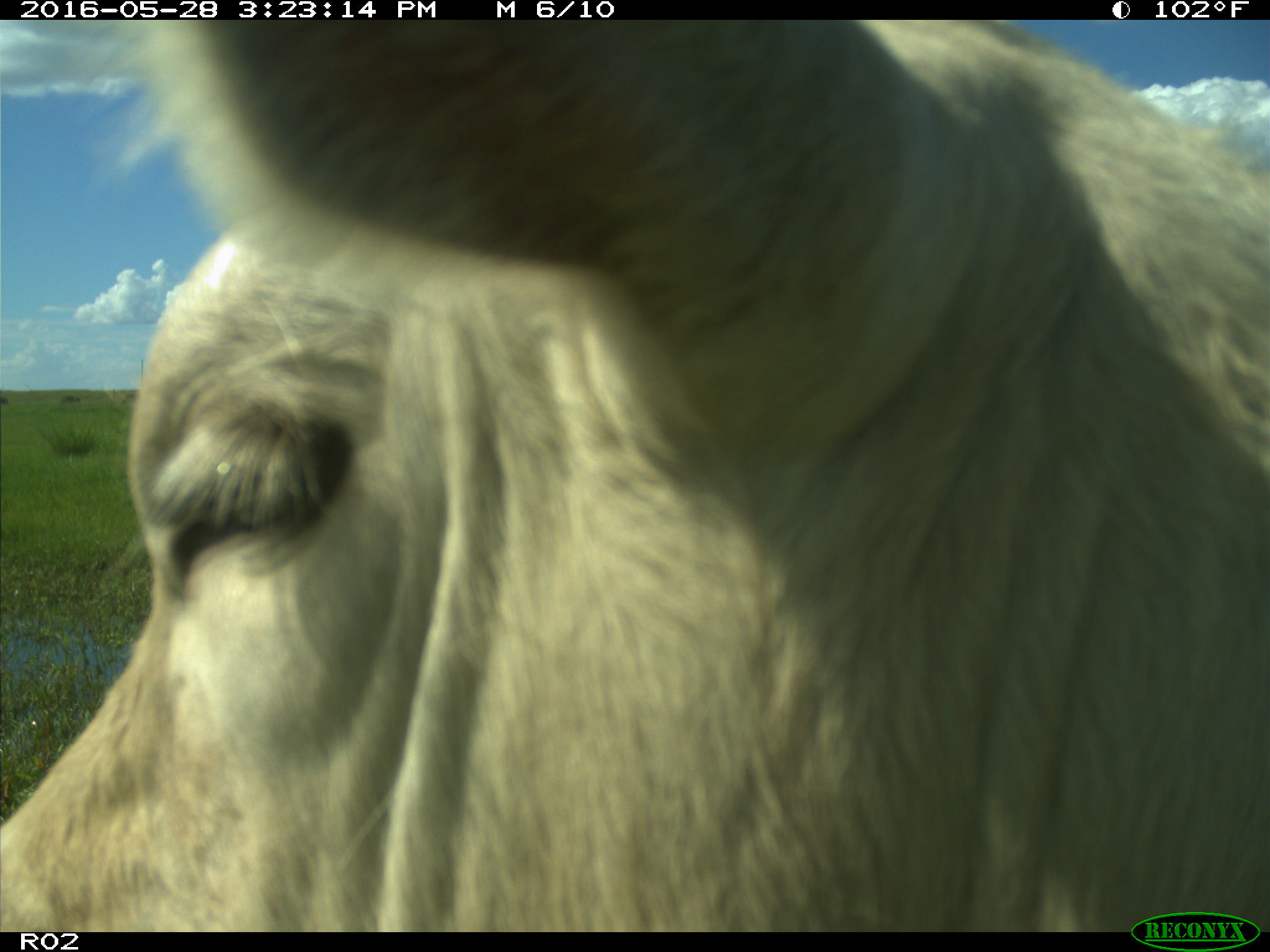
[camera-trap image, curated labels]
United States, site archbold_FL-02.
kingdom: Animalia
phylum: Chordata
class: Mammalia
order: Artiodactyla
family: Bovidae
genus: Bos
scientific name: Bos taurus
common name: domestic cow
Bos taurus (domestic cow).